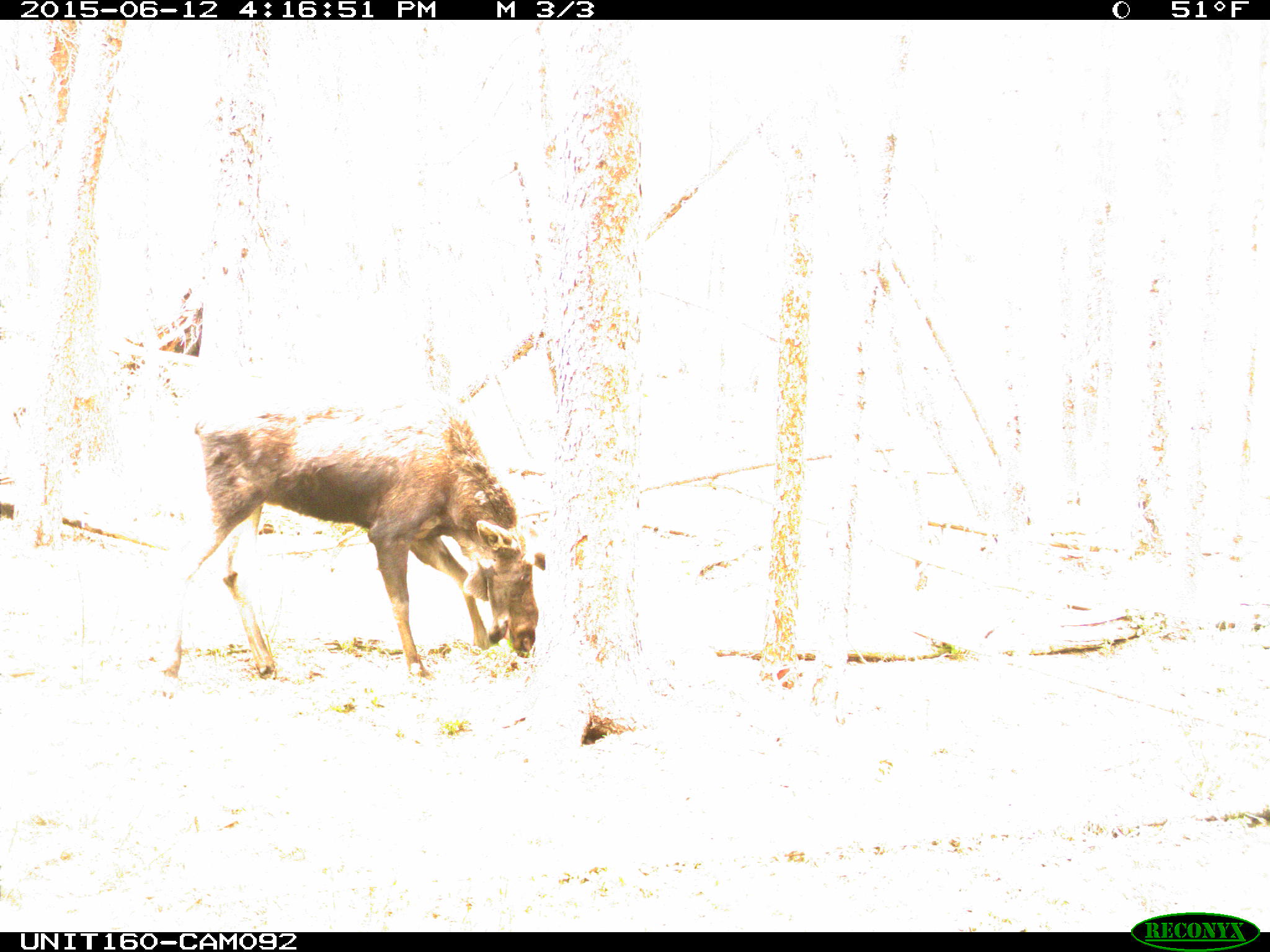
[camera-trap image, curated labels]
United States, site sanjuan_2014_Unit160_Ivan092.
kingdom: Animalia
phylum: Chordata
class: Mammalia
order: Artiodactyla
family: Cervidae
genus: Alces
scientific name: Alces alces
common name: moose